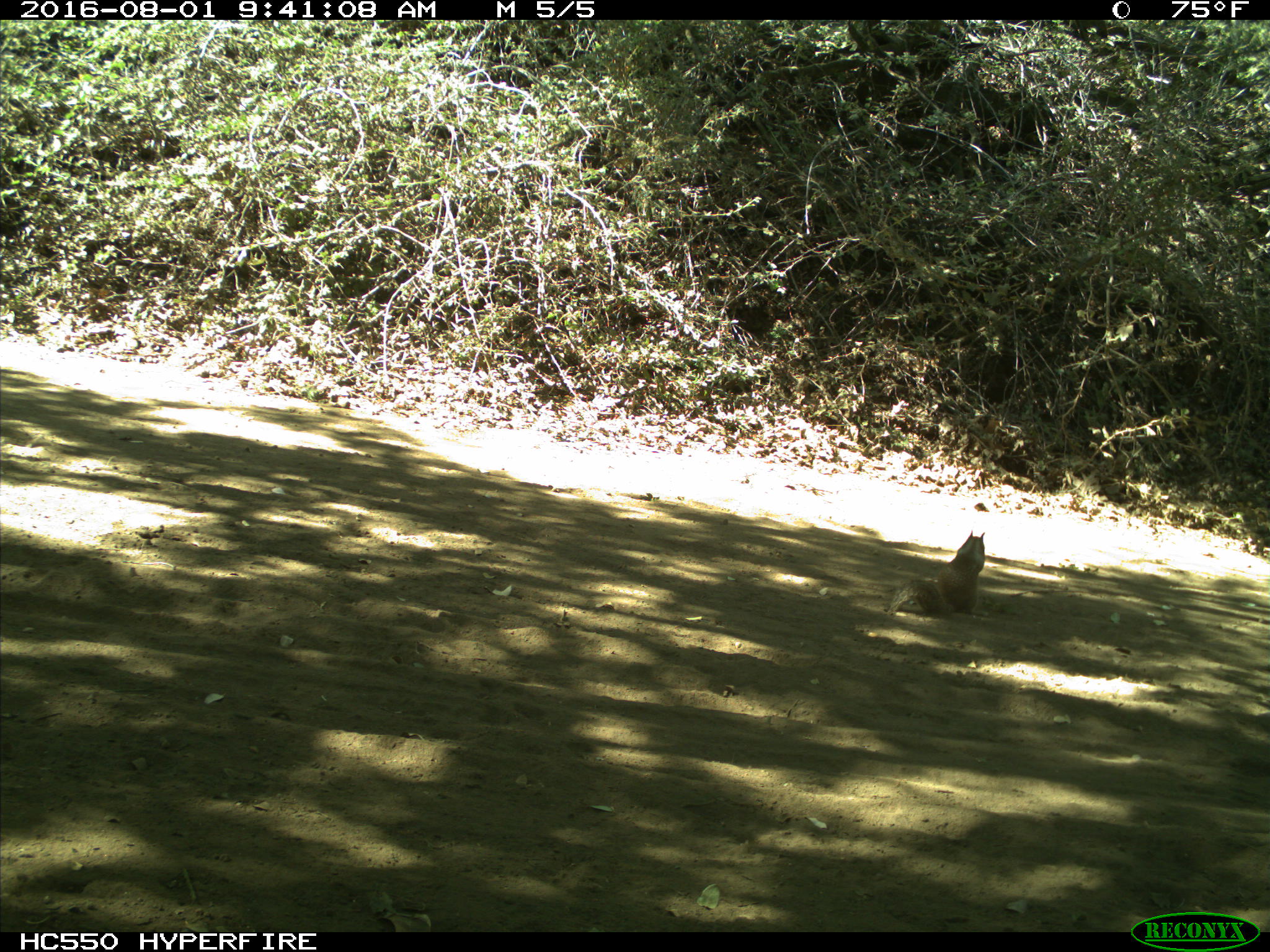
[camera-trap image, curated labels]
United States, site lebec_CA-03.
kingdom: Animalia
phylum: Chordata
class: Mammalia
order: Rodentia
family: Sciuridae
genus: Otospermophilus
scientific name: Otospermophilus beecheyi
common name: california ground squirrel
Otospermophilus beecheyi (california ground squirrel).